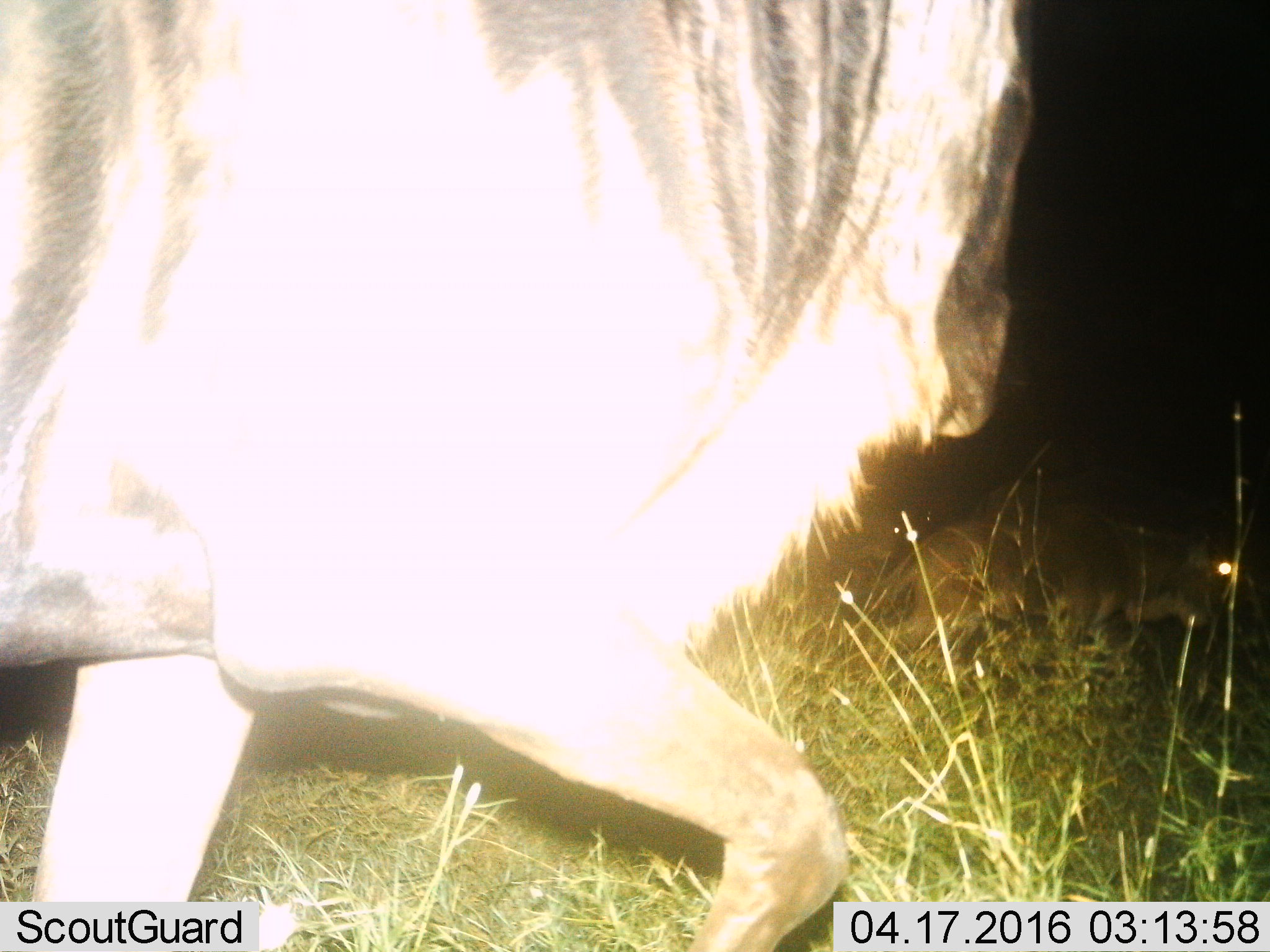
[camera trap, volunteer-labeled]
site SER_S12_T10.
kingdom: Animalia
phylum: Chordata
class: Mammalia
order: Artiodactyla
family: Bovidae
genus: Connochaetes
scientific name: Connochaetes taurinus taurinus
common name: blue wildebeest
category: wildebeestblue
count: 1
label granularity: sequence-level